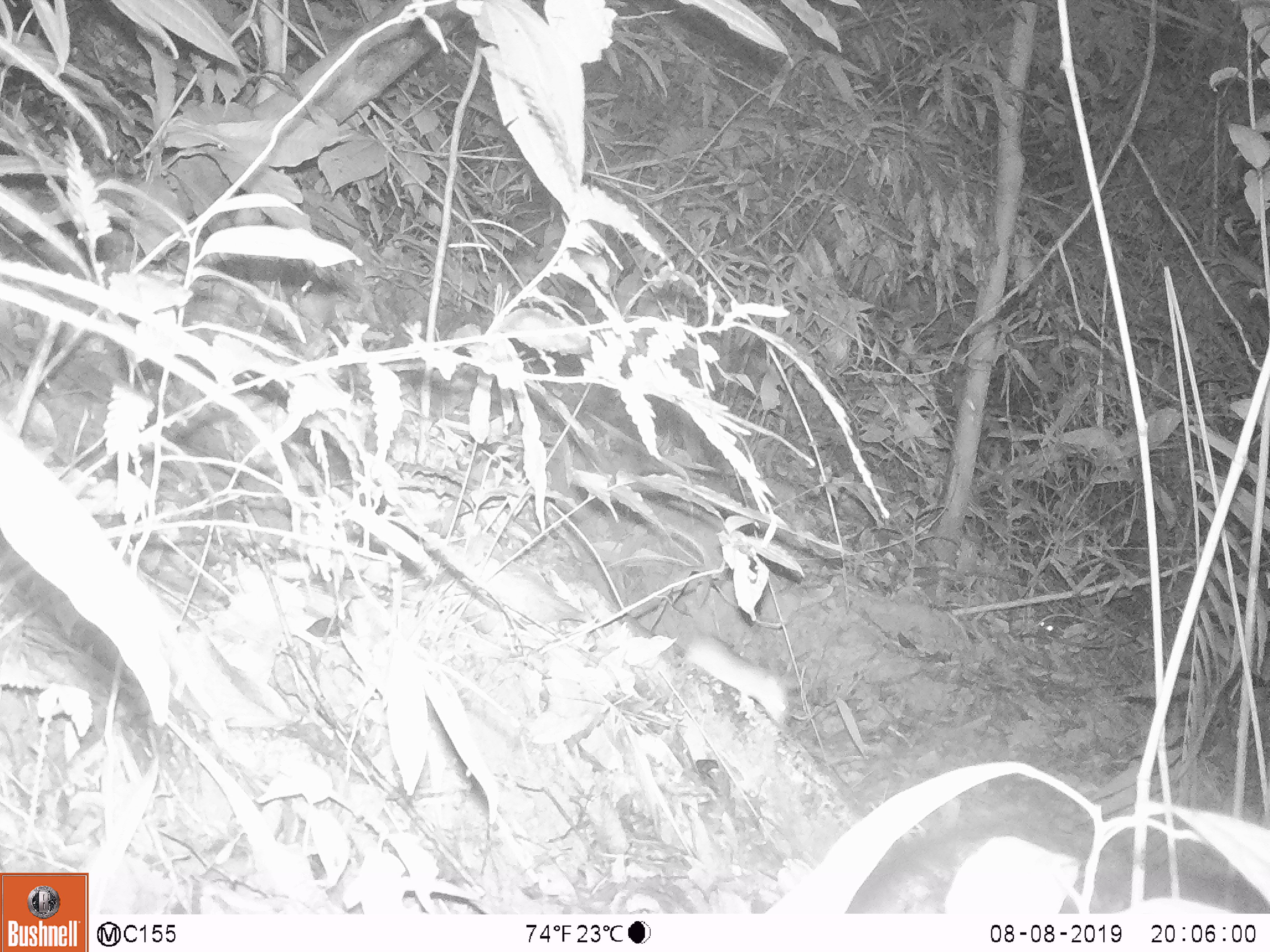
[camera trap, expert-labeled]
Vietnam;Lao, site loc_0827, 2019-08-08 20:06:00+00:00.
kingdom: Animalia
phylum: Chordata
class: Mammalia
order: Rodentia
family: Muridae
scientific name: Muridae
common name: old-world mice and rats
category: unidentified murid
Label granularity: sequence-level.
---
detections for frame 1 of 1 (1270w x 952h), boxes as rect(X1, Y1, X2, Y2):
unidentified murid: rect(677, 600, 792, 727)